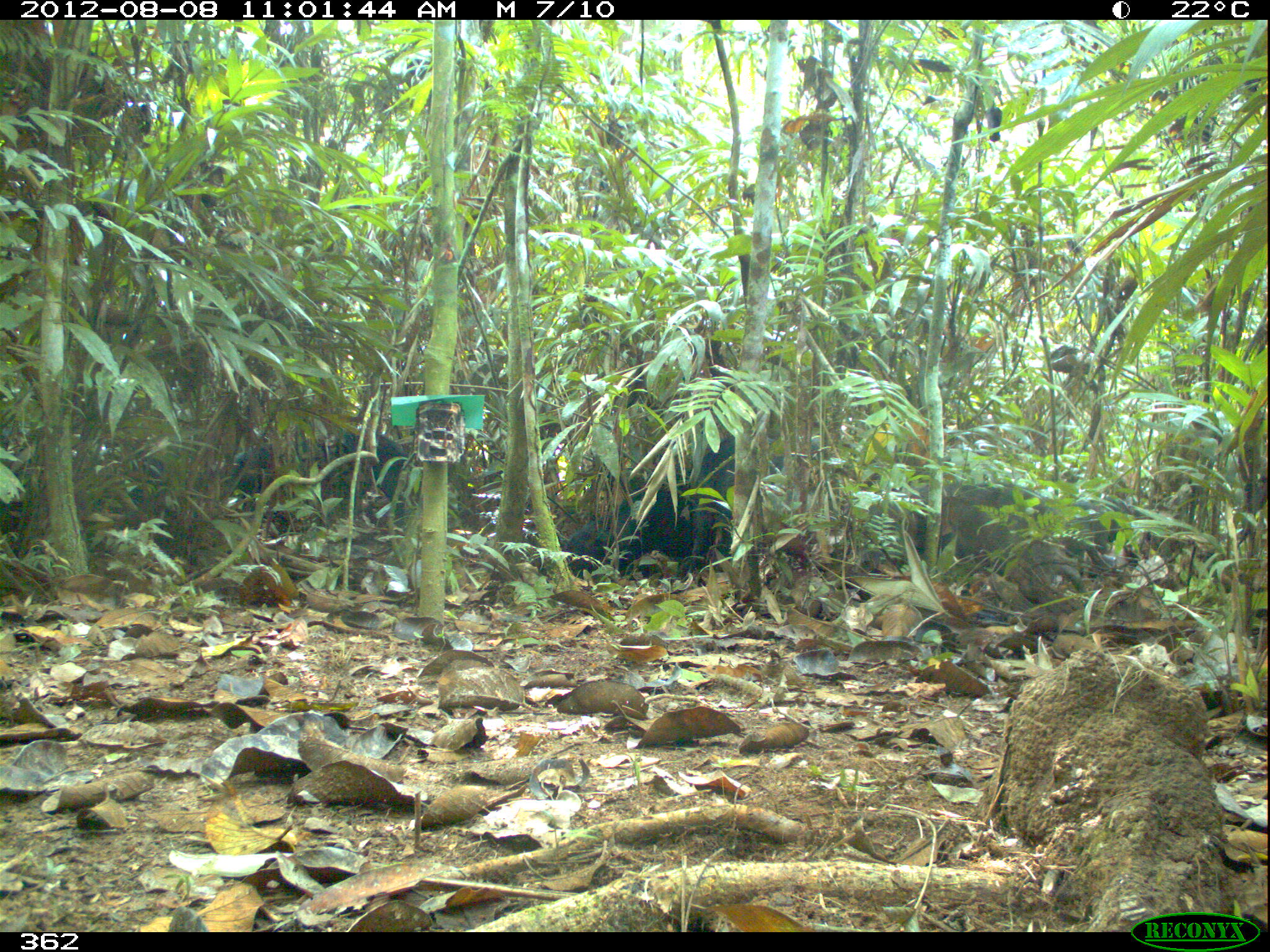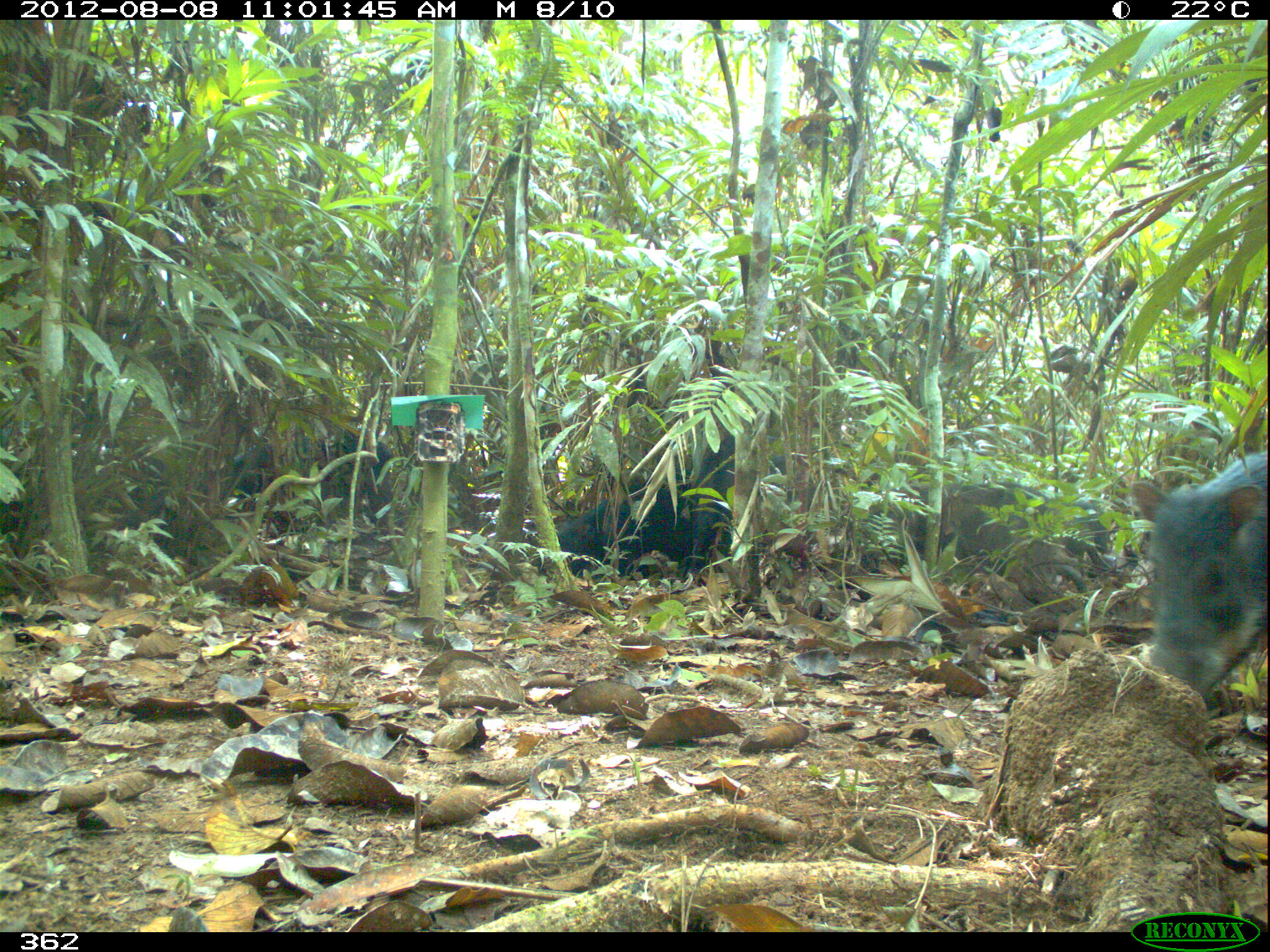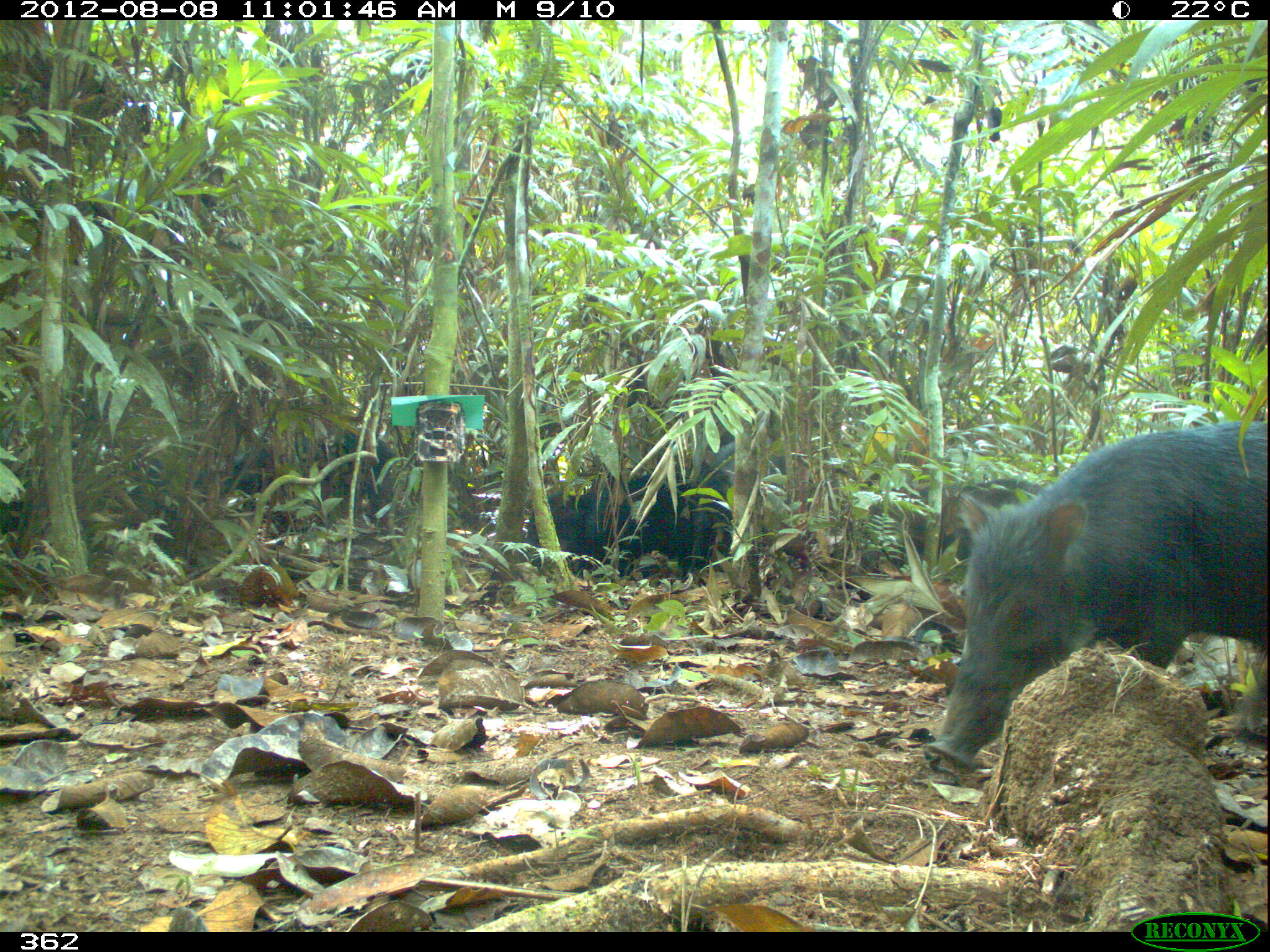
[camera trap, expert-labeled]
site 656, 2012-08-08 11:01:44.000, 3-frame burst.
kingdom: Animalia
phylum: Chordata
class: Mammalia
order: Artiodactyla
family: Tayassuidae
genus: Tayassu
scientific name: Tayassu pecari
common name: white-lipped peccary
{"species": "Tayassu pecari (white-lipped peccary)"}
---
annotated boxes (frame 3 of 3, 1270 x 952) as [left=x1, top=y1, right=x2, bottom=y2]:
tayassu pecari: [left=923, top=414, right=1270, bottom=778]; [left=530, top=464, right=736, bottom=572]; [left=188, top=421, right=402, bottom=519]; [left=909, top=475, right=1042, bottom=583]; [left=690, top=436, right=783, bottom=502]